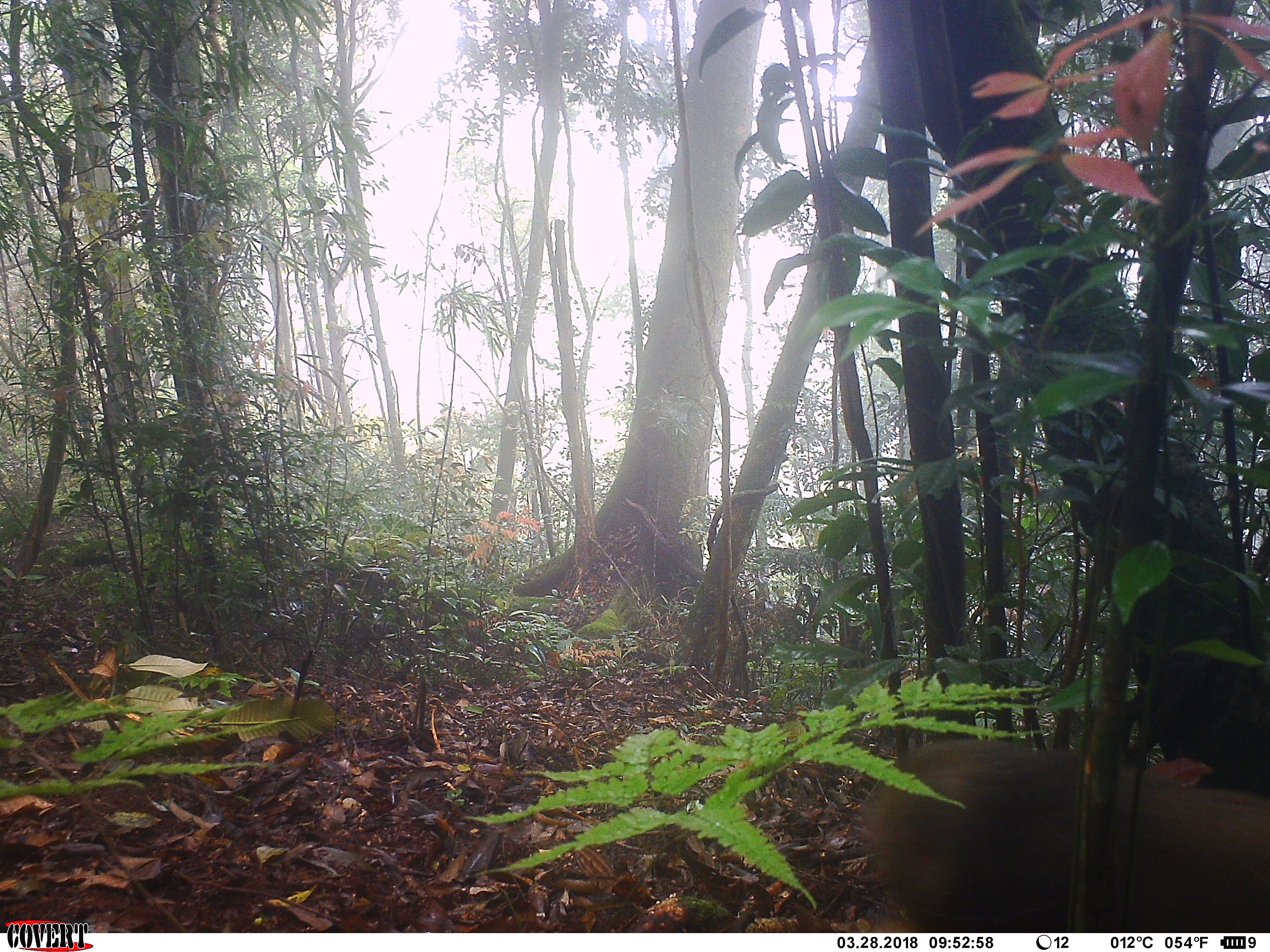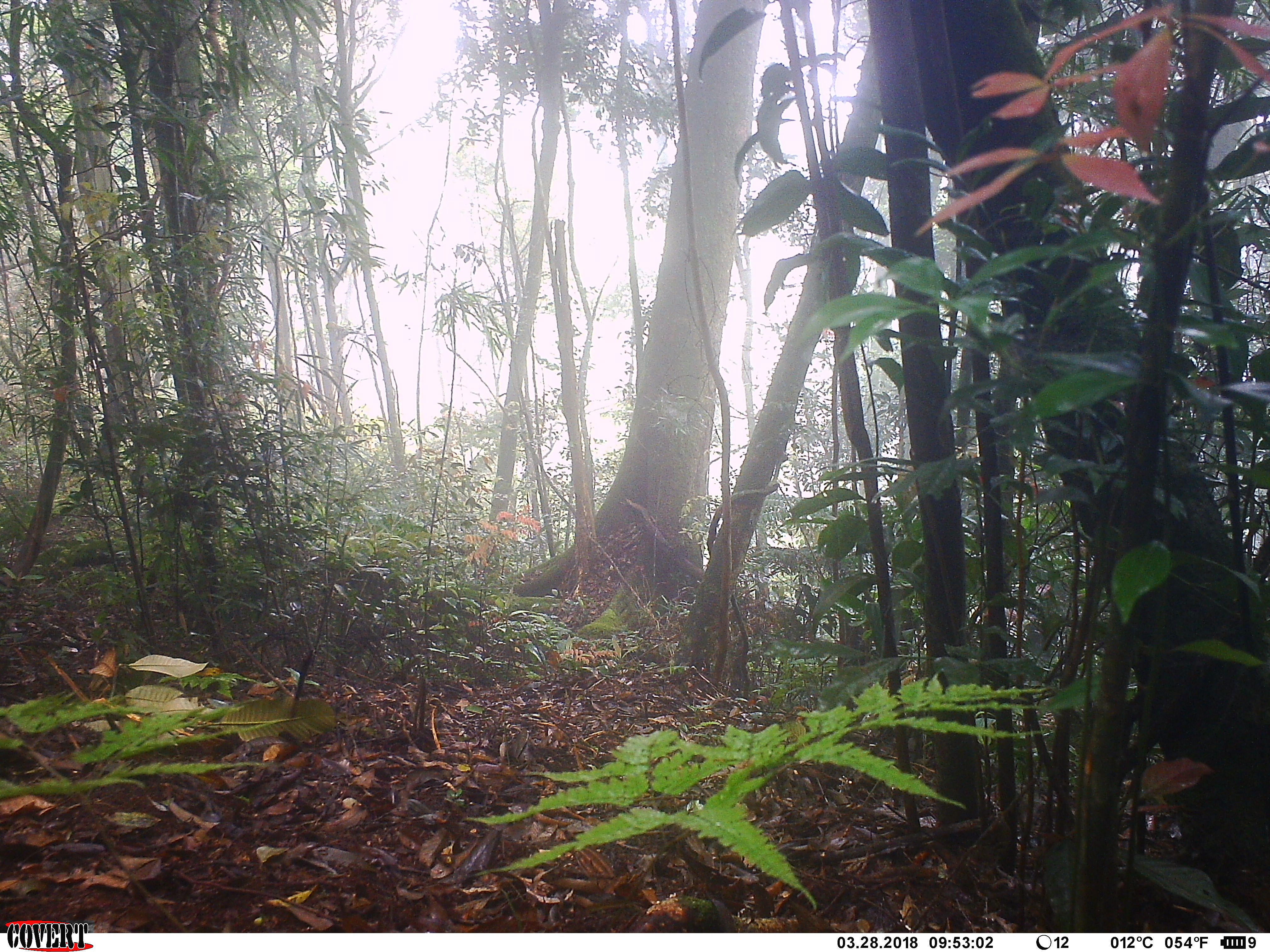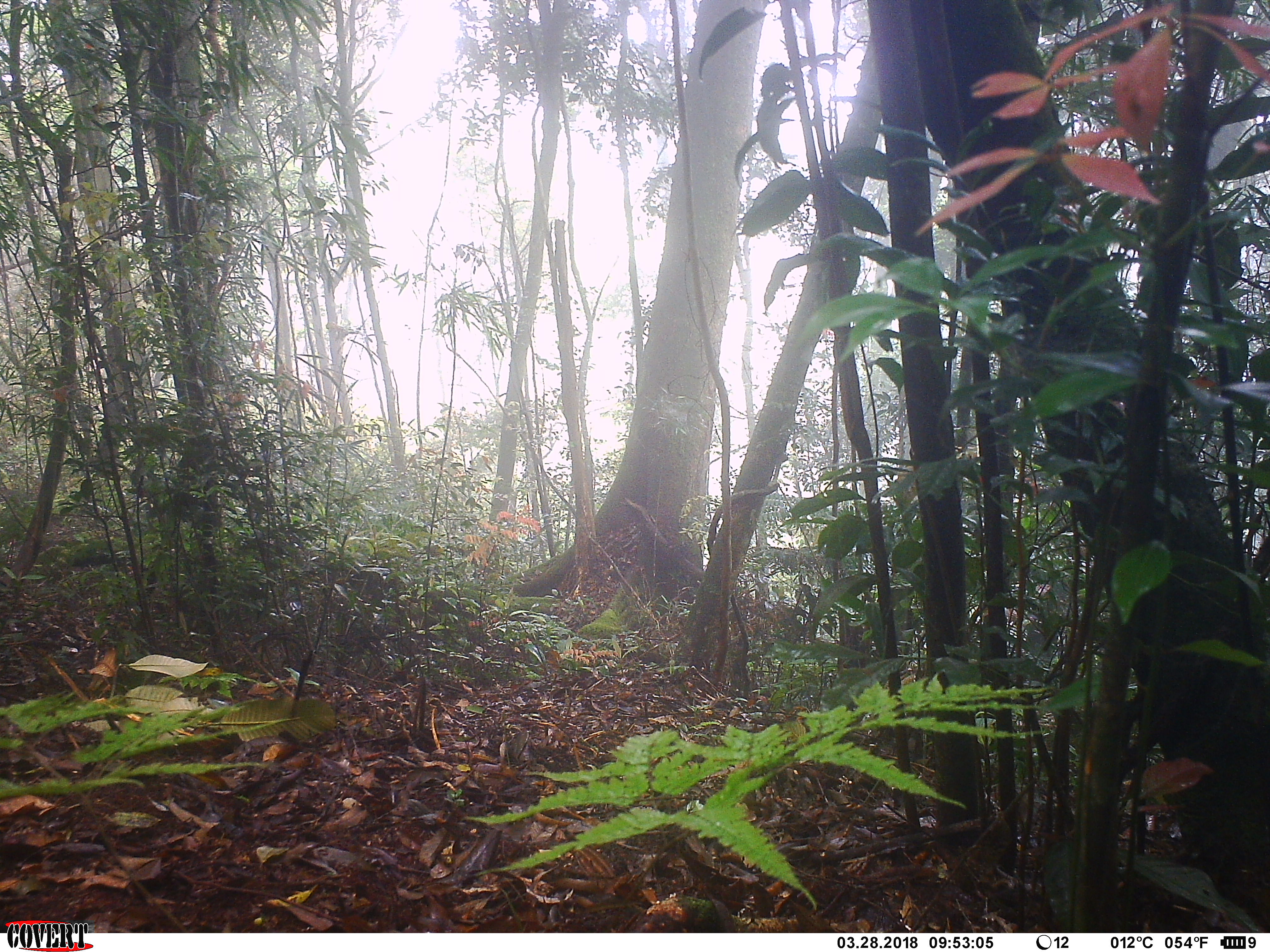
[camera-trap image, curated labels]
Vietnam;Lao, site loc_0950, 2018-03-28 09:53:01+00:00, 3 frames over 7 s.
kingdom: Animalia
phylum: Chordata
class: Mammalia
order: Primates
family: Cercopithecidae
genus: Macaca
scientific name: Macaca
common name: macaque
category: unidentified macaque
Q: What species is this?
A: Unidentified macaque (macaque) (Macaca).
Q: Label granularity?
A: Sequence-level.